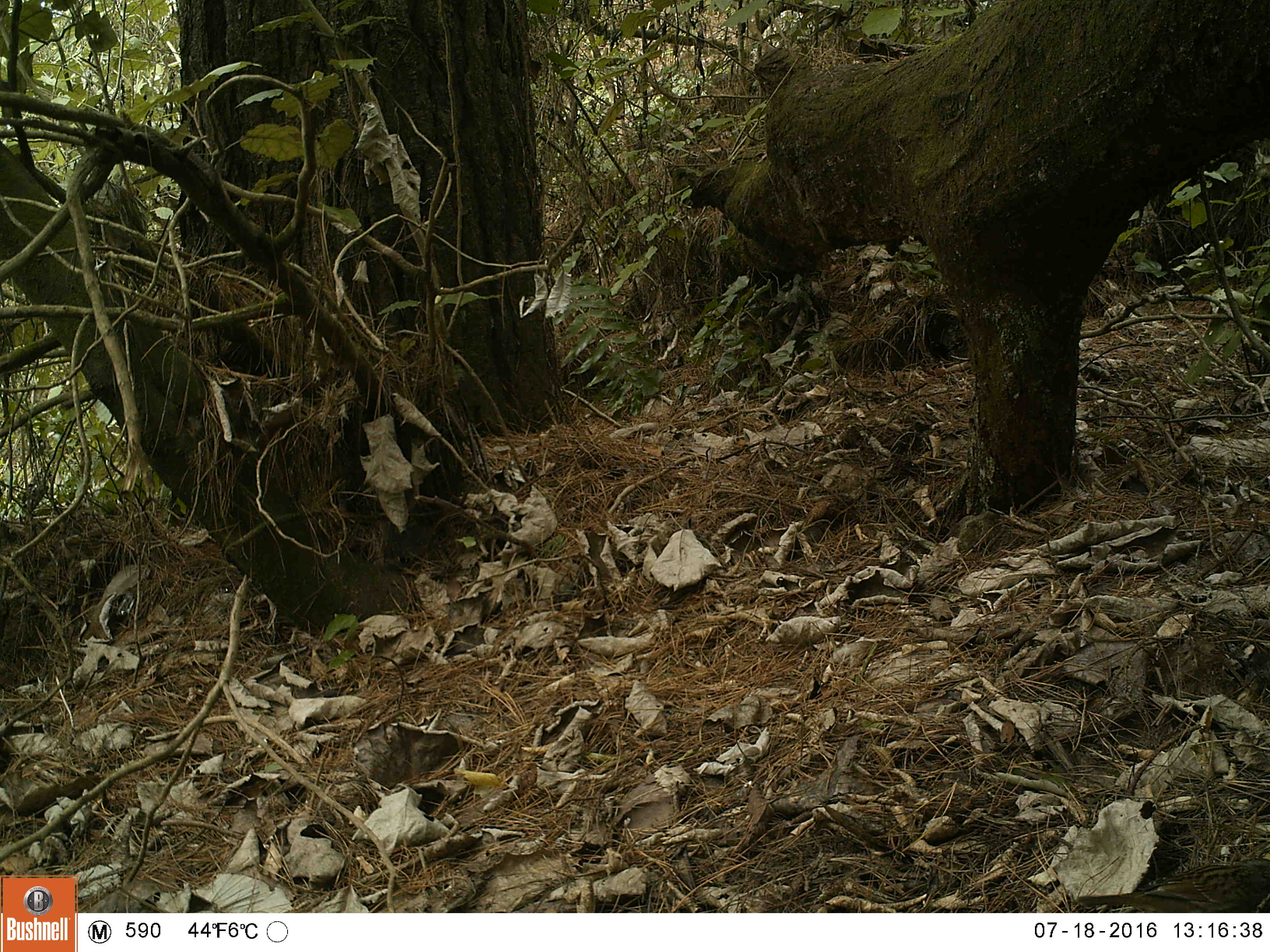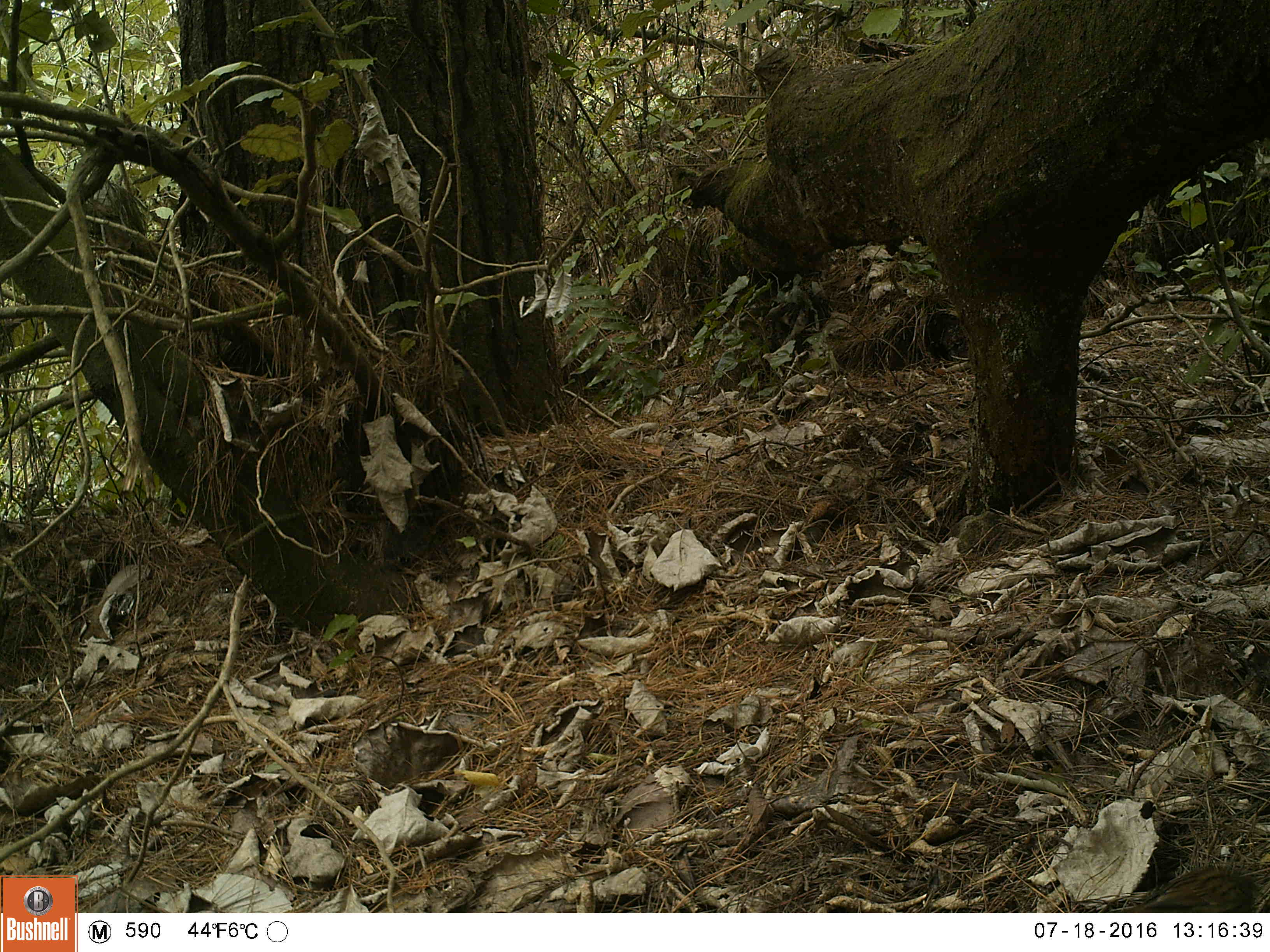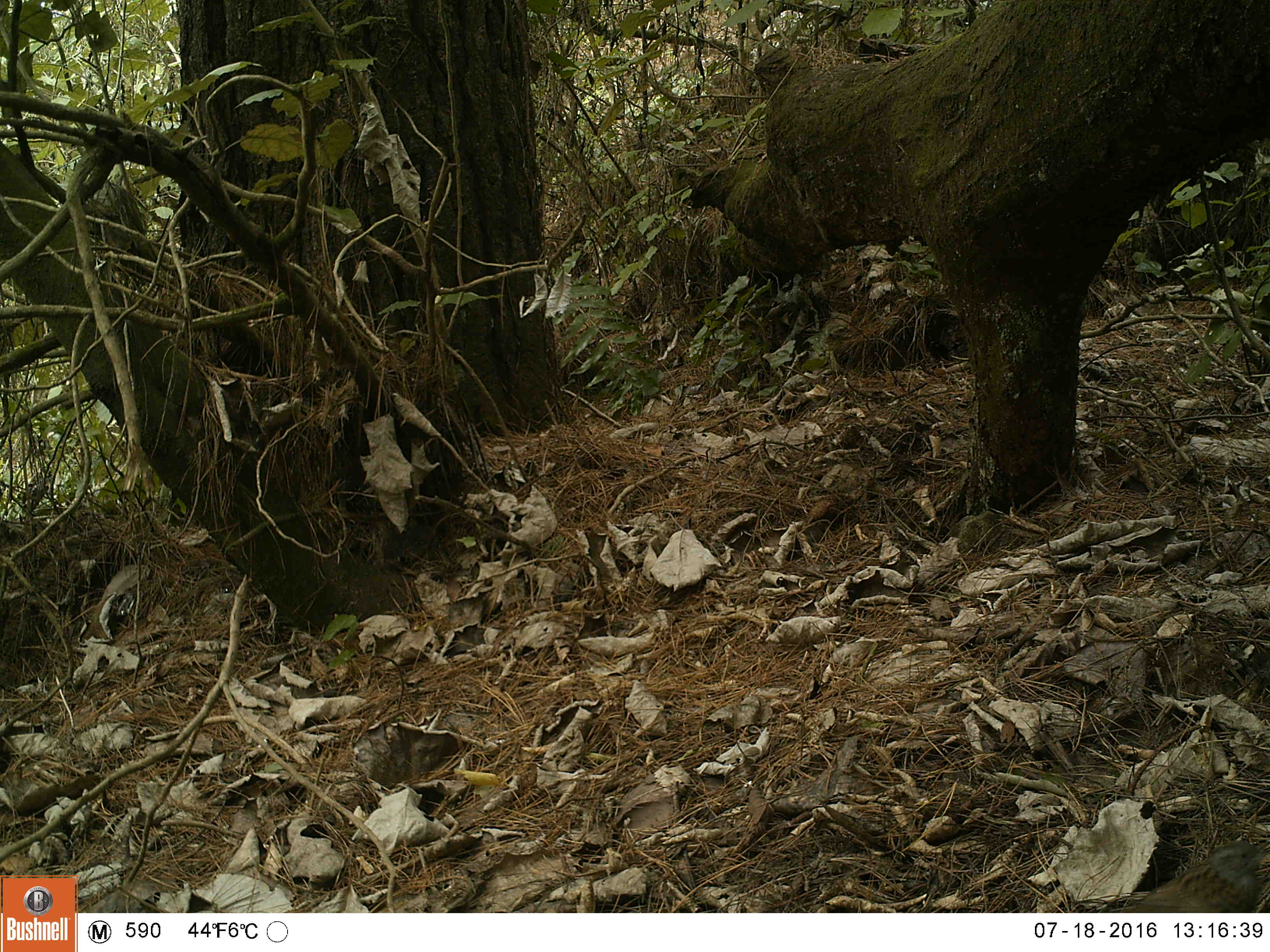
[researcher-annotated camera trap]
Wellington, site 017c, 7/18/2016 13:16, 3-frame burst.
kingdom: Animalia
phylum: Chordata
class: Aves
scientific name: Aves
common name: bird